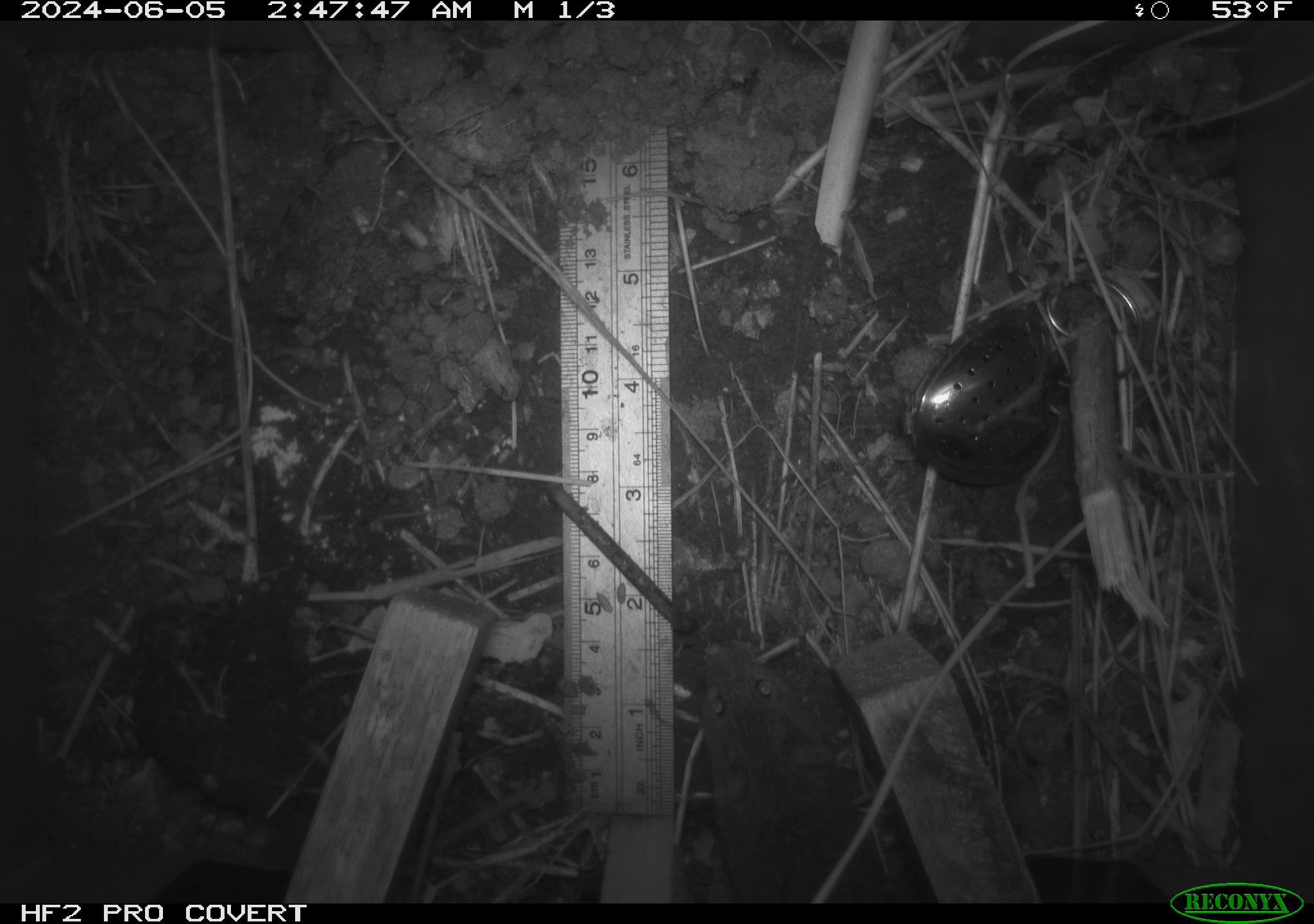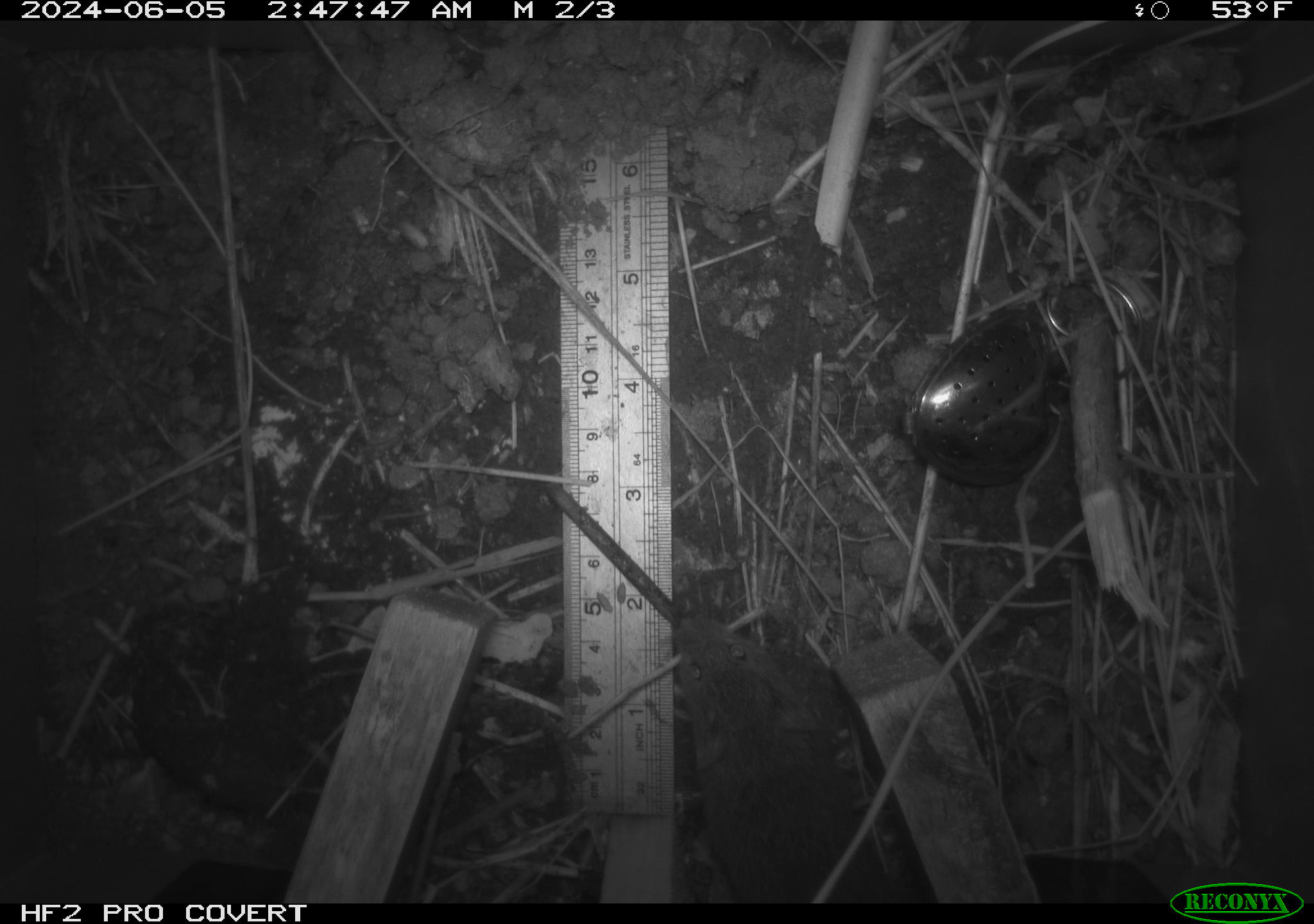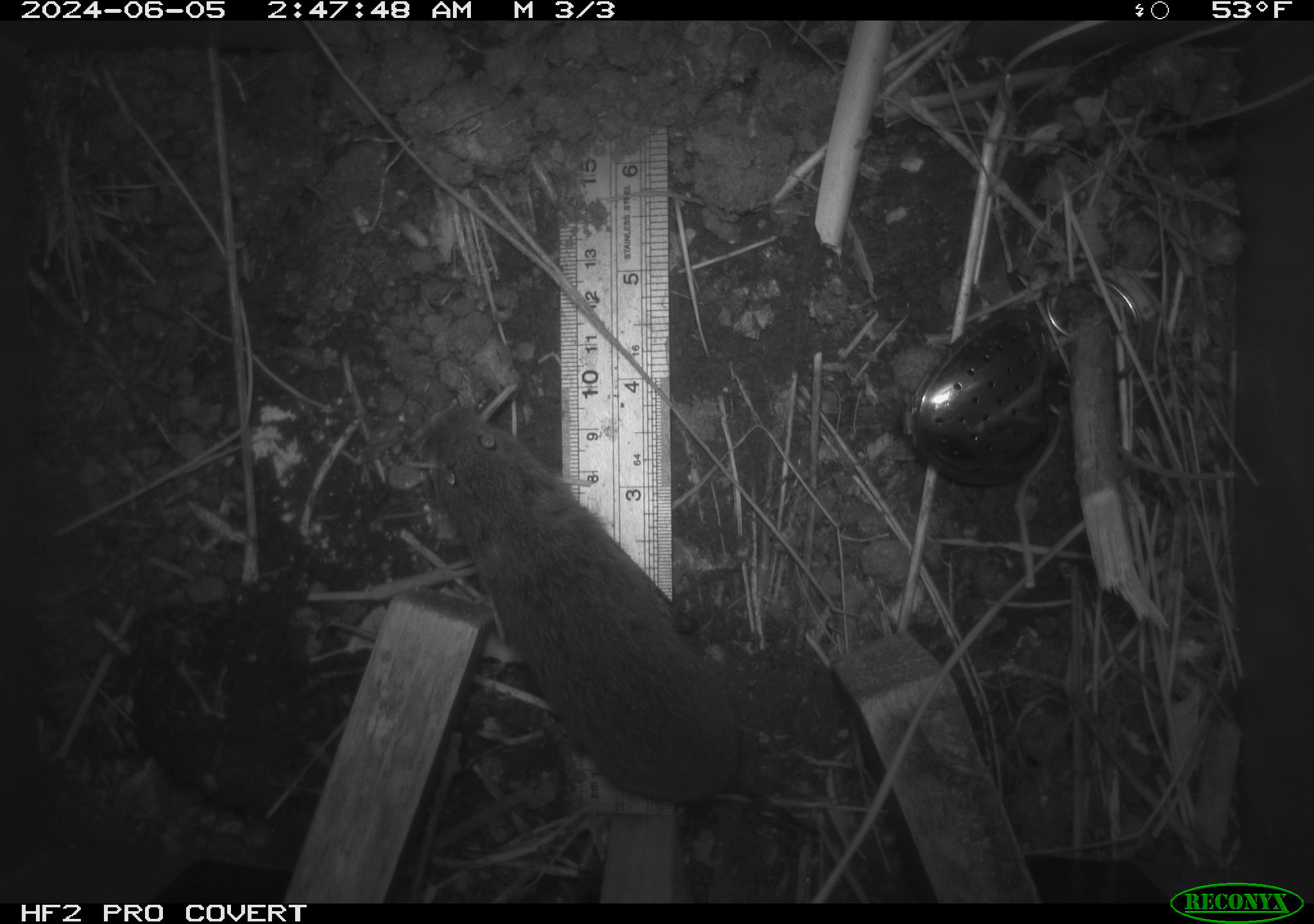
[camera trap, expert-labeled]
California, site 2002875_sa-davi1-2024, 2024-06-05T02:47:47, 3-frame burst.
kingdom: Animalia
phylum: Chordata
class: Mammalia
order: Rodentia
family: Cricetidae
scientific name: Arvicolinae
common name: voles, lemmings, and muskrats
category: arvicolinae subfamily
Arvicolinae subfamily (voles, lemmings, and muskrats) (Arvicolinae).